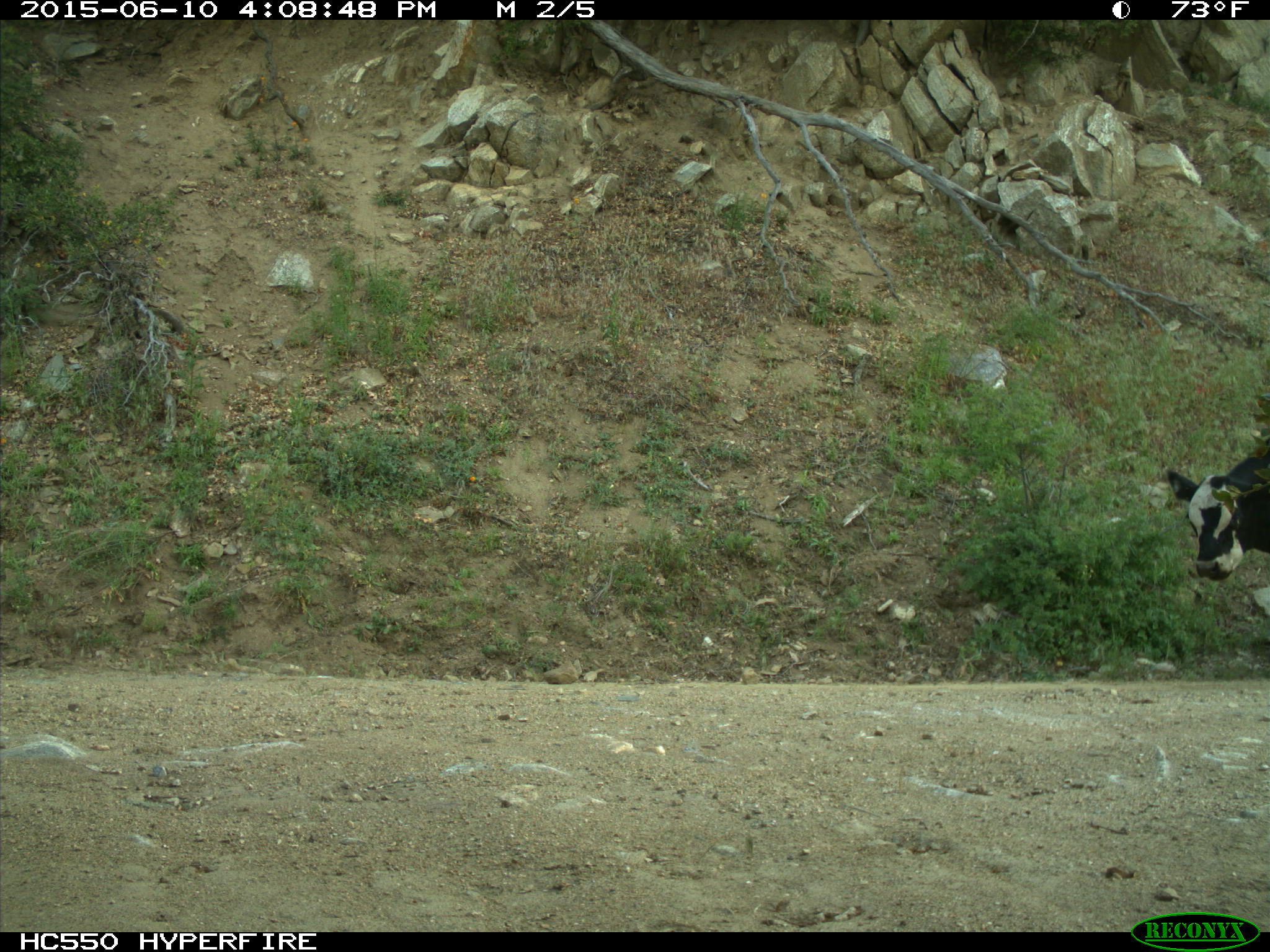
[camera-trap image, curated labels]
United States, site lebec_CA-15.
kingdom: Animalia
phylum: Chordata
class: Mammalia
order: Artiodactyla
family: Bovidae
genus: Bos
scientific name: Bos taurus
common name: domestic cow